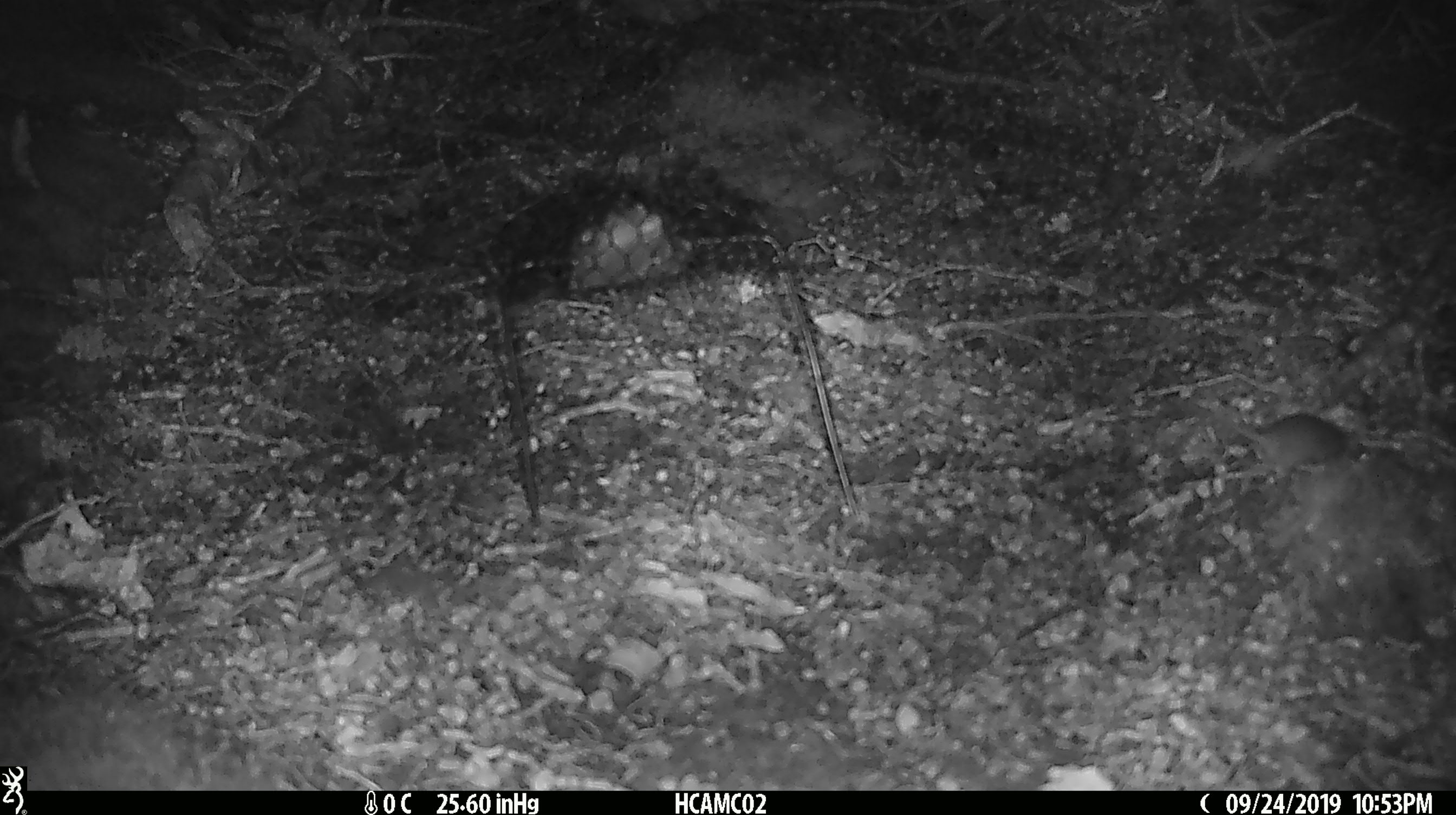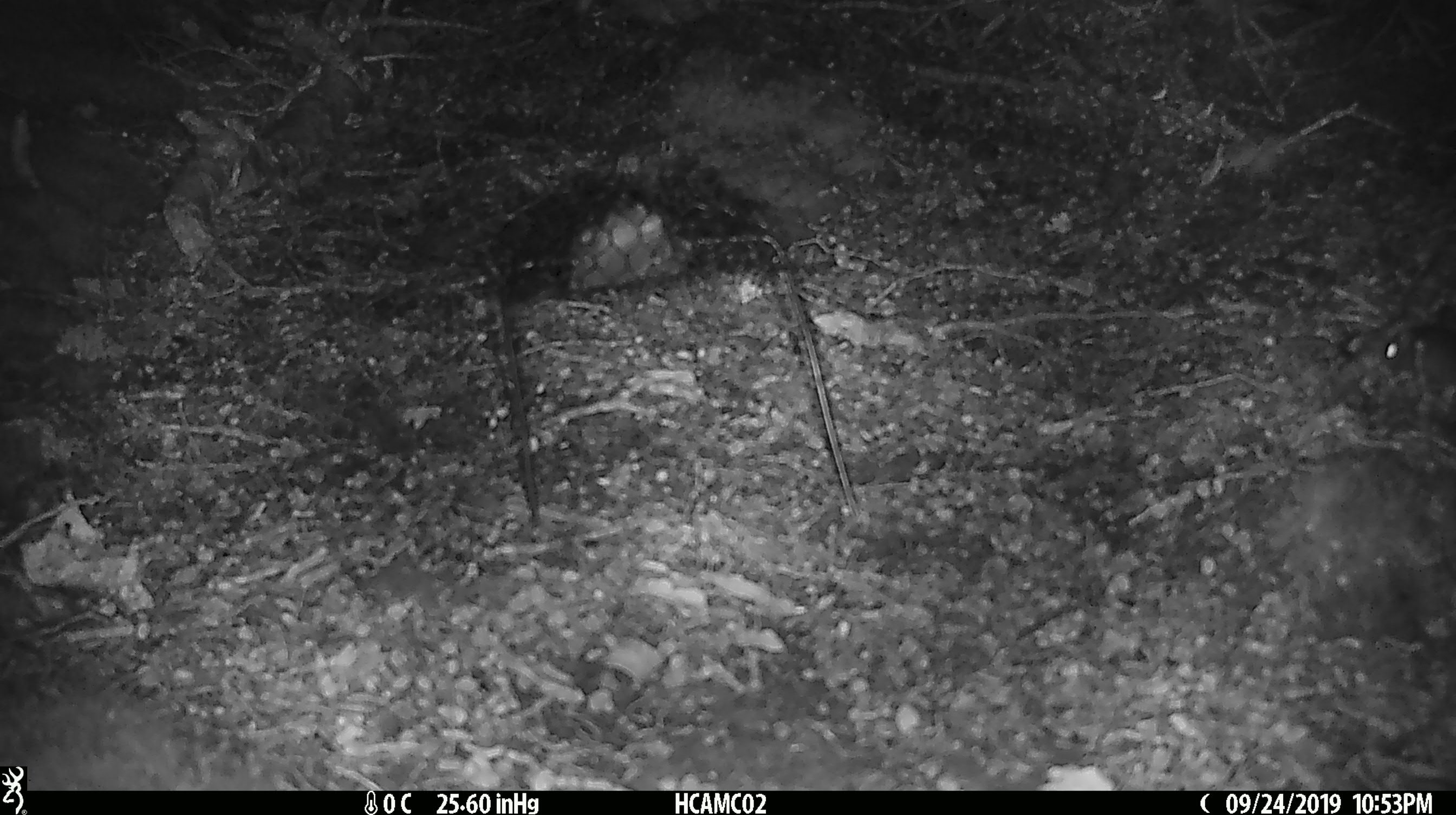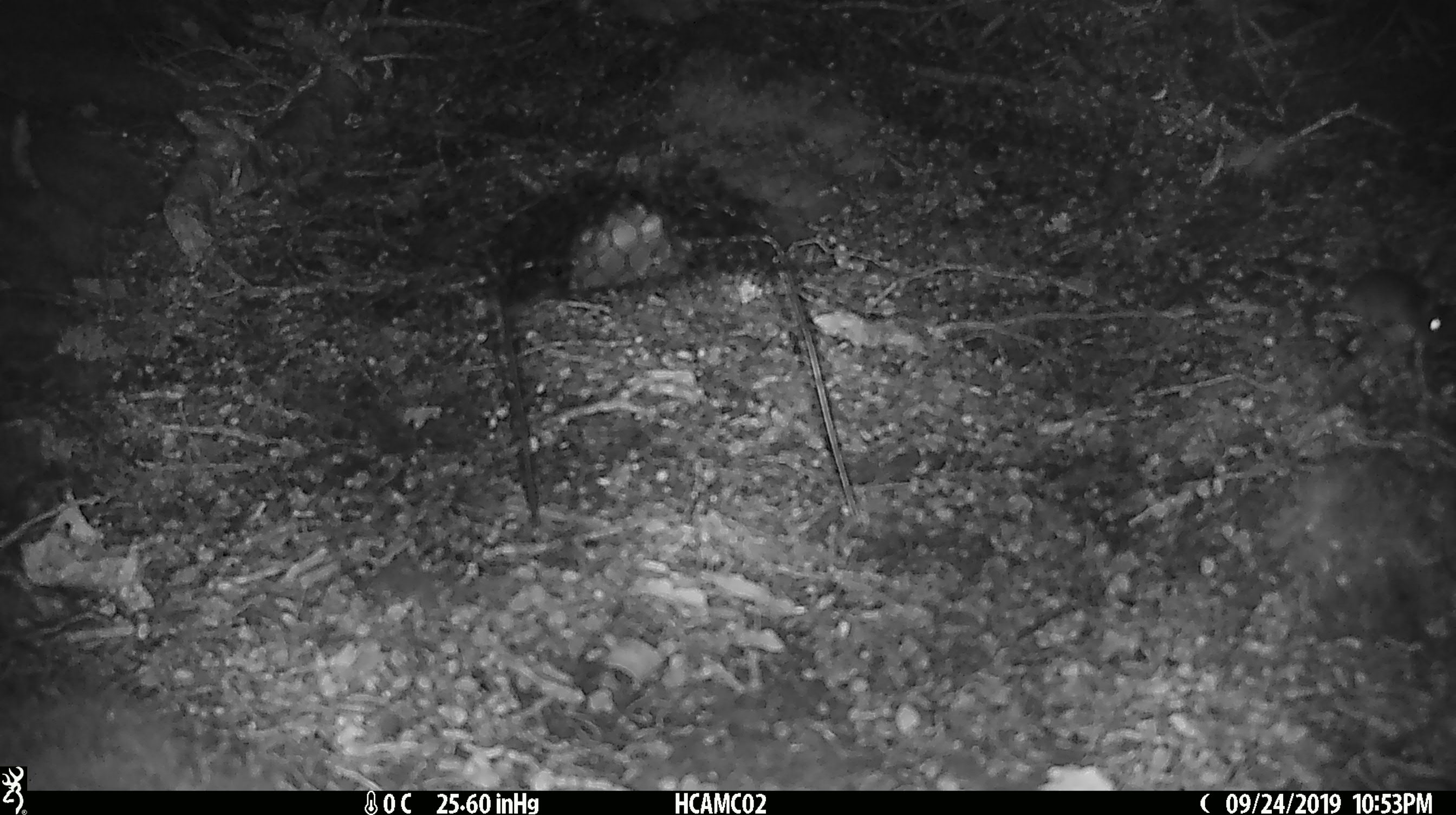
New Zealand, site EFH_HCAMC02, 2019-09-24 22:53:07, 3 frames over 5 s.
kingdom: Animalia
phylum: Chordata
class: Mammalia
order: Rodentia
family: Muridae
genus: Mus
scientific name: Mus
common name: mouse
Mouse (Mus).